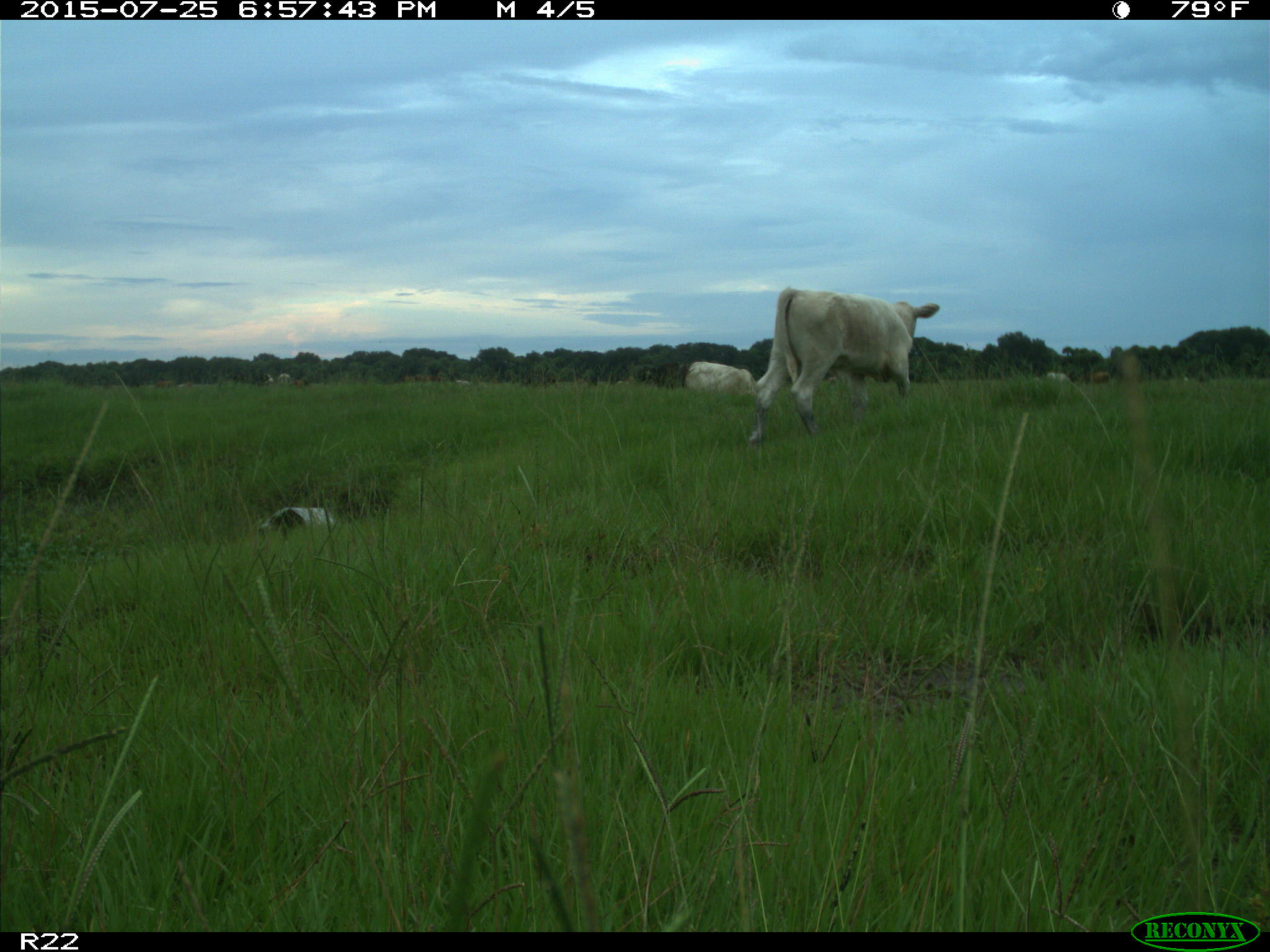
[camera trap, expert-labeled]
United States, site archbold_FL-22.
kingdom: Animalia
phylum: Chordata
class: Mammalia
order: Artiodactyla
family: Bovidae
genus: Bos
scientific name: Bos taurus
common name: domestic cow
Bos taurus (domestic cow).